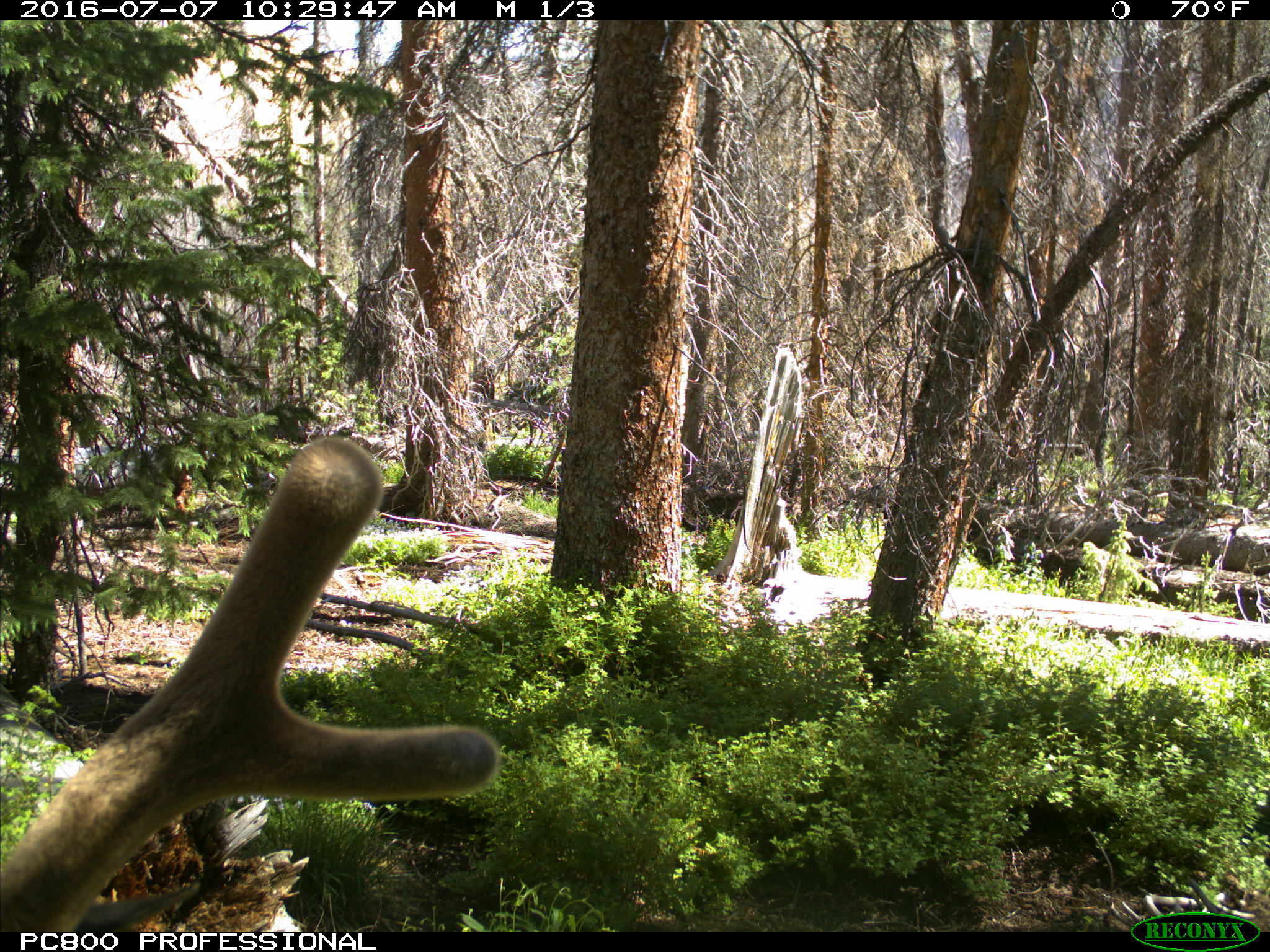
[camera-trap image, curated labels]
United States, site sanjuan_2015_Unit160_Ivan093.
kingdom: Animalia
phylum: Chordata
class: Mammalia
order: Artiodactyla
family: Cervidae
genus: Cervus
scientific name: Cervus elaphus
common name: red deer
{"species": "Cervus elaphus (red deer)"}